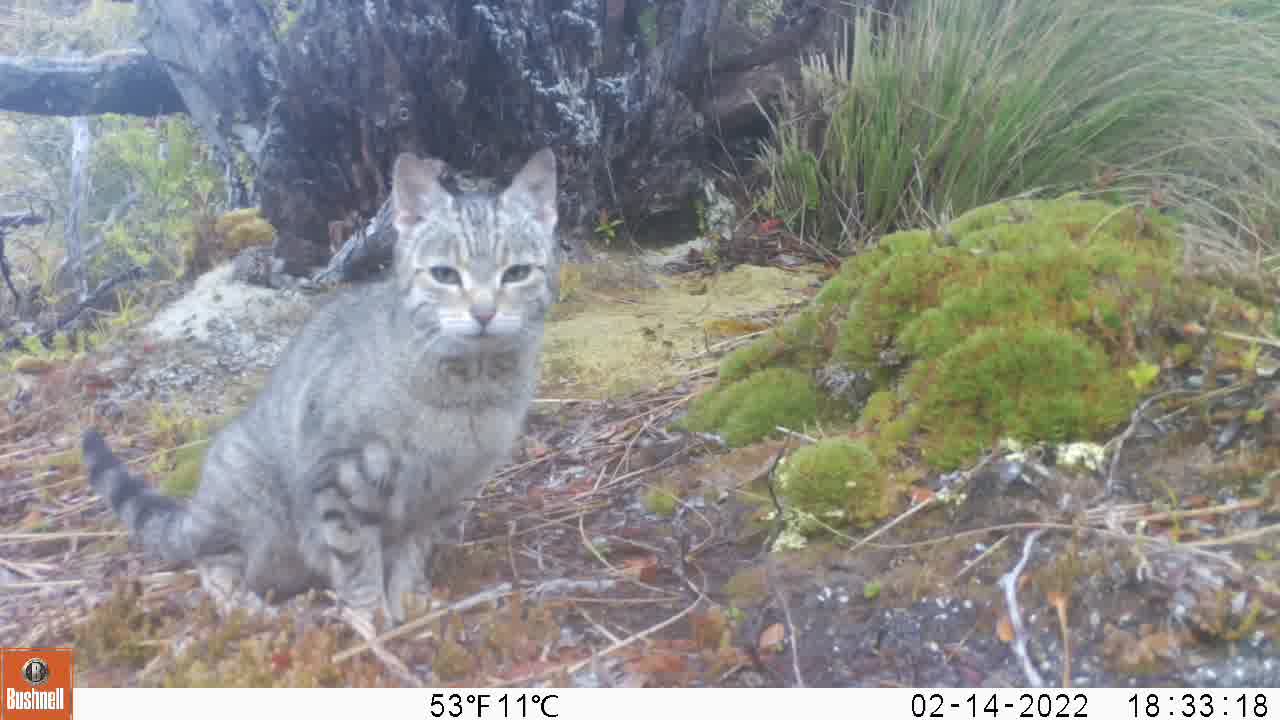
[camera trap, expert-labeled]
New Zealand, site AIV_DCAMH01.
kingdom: Animalia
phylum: Chordata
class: Mammalia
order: Carnivora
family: Felidae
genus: Felis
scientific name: Felis catus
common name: domestic cat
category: cat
Cat (domestic cat) (Felis catus).